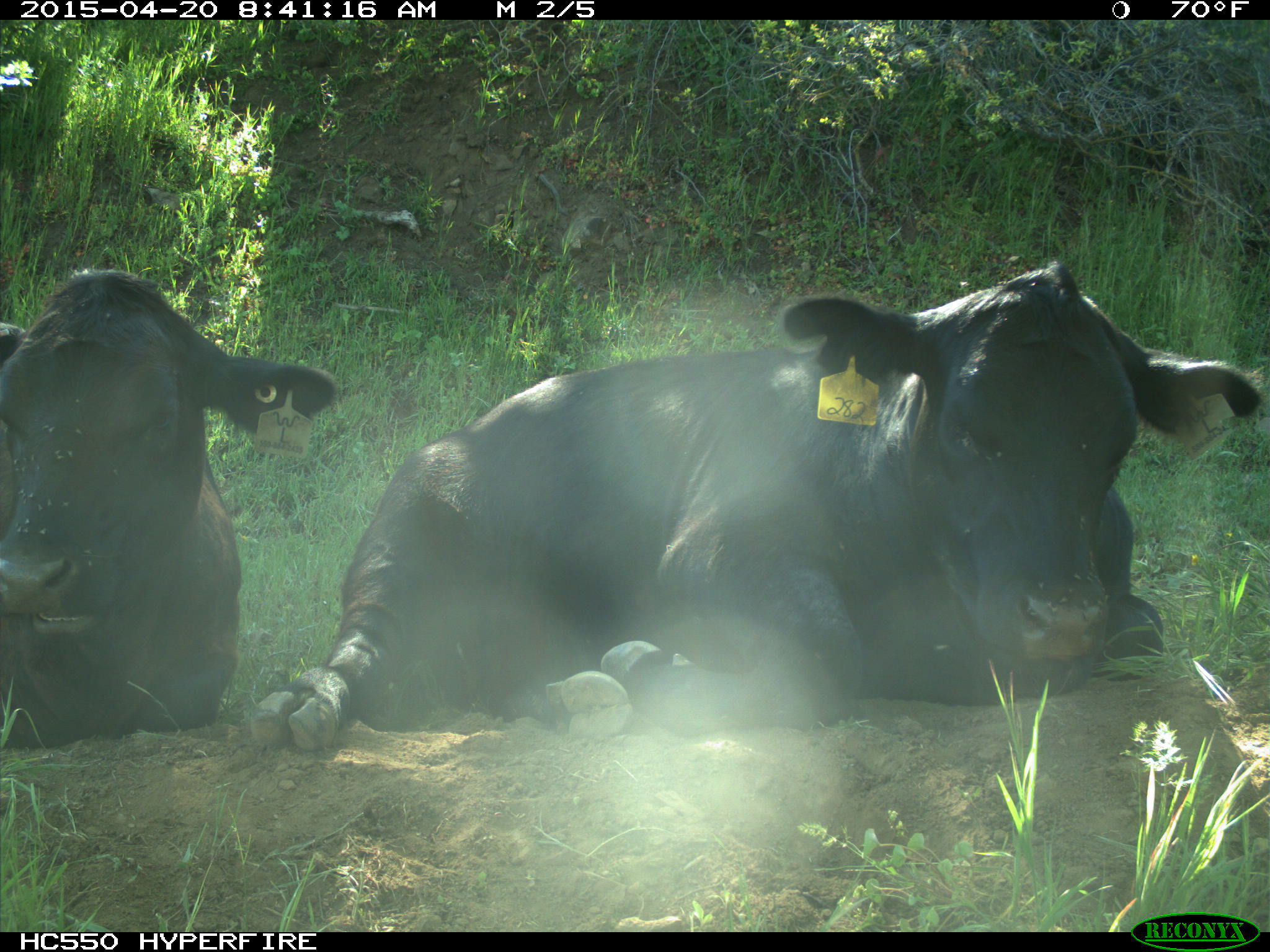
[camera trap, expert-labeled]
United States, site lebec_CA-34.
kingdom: Animalia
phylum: Chordata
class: Mammalia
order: Artiodactyla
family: Bovidae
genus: Bos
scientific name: Bos taurus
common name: domestic cow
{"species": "Bos taurus (domestic cow)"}